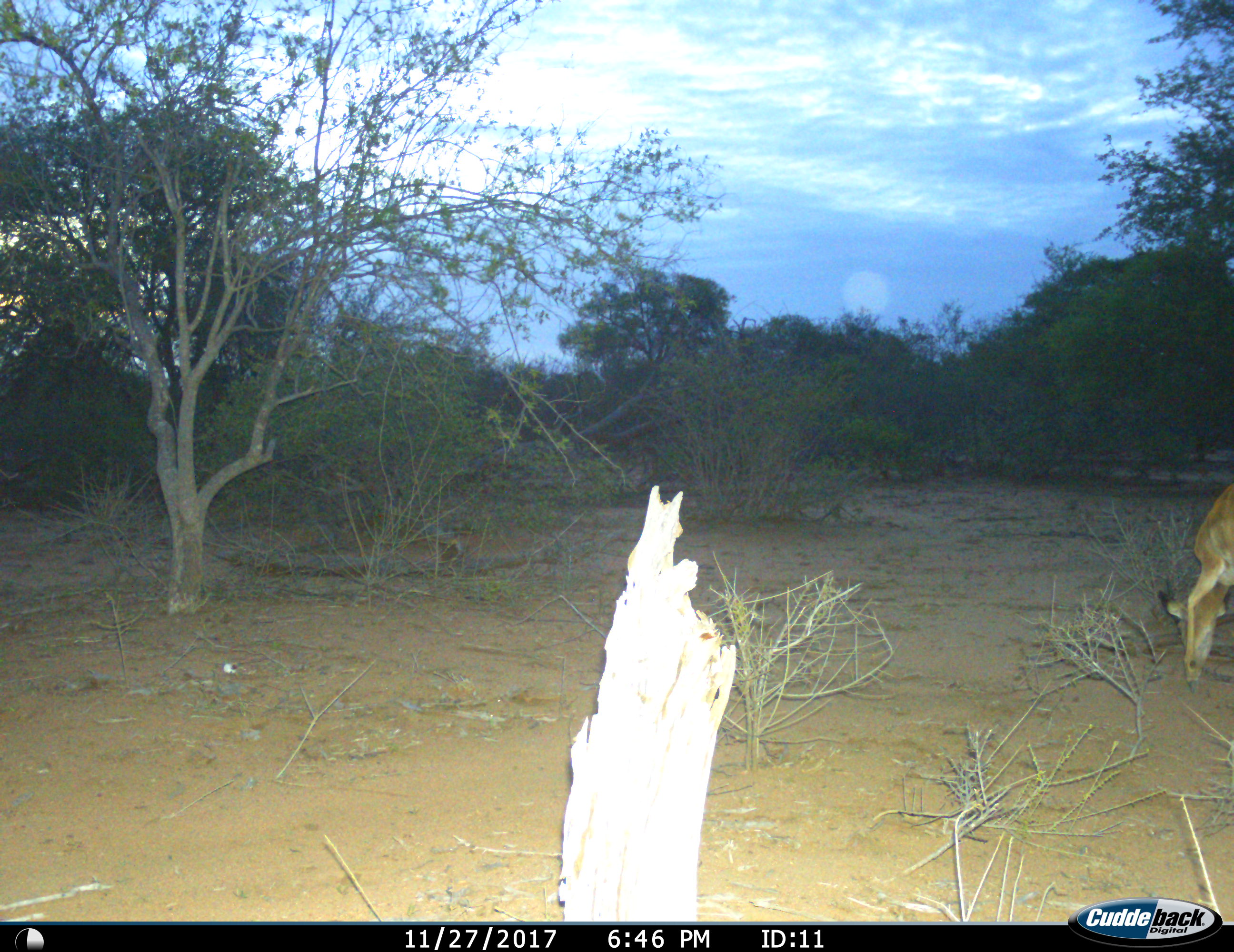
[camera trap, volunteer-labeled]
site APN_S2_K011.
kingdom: Animalia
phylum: Chordata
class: Mammalia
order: Artiodactyla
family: Bovidae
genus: Aepyceros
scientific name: Aepyceros melampus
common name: impala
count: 1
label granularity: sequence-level